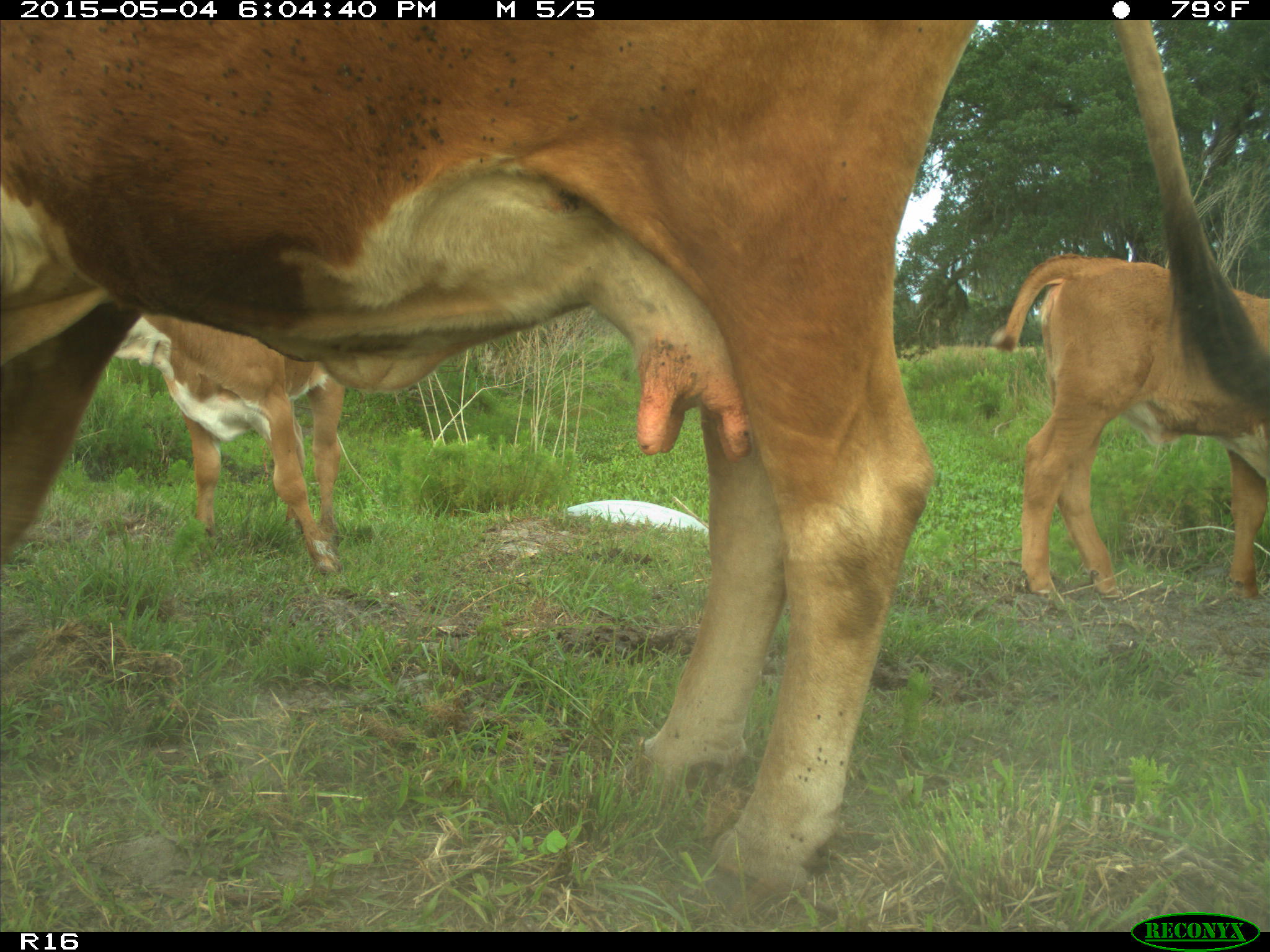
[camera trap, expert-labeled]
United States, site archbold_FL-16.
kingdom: Animalia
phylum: Chordata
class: Mammalia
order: Artiodactyla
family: Bovidae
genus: Bos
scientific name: Bos taurus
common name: domestic cow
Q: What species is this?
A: Bos taurus (domestic cow).